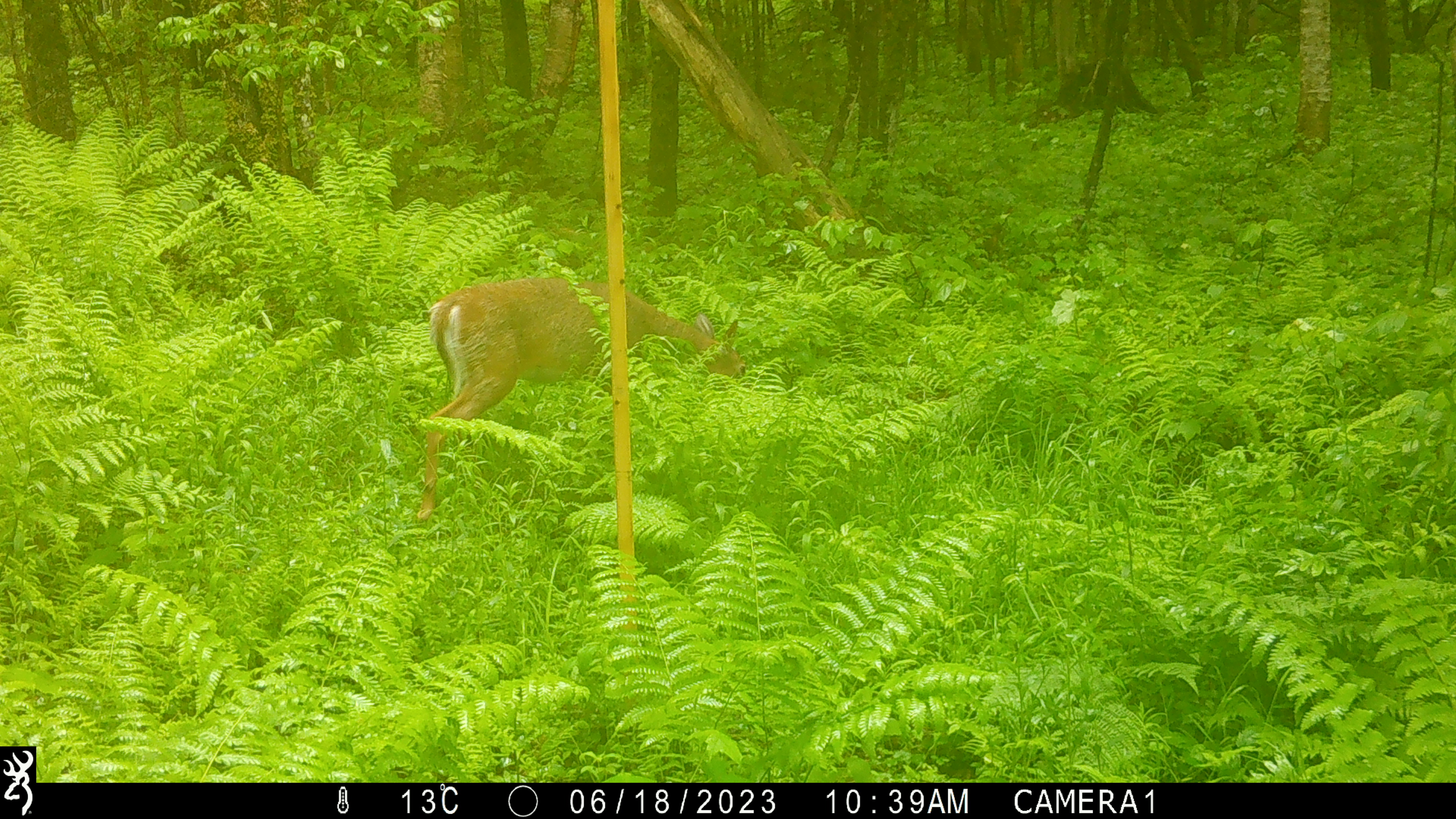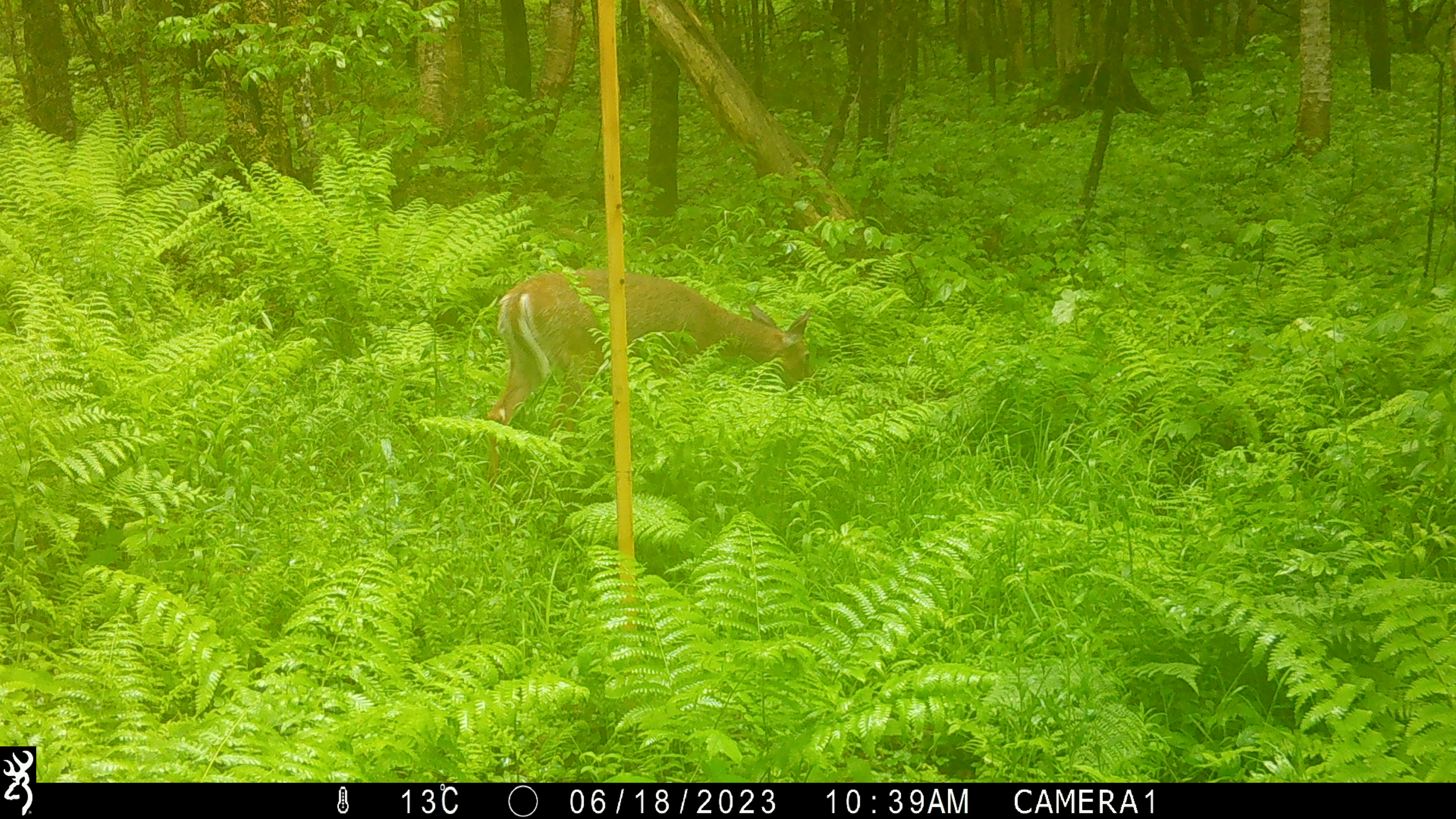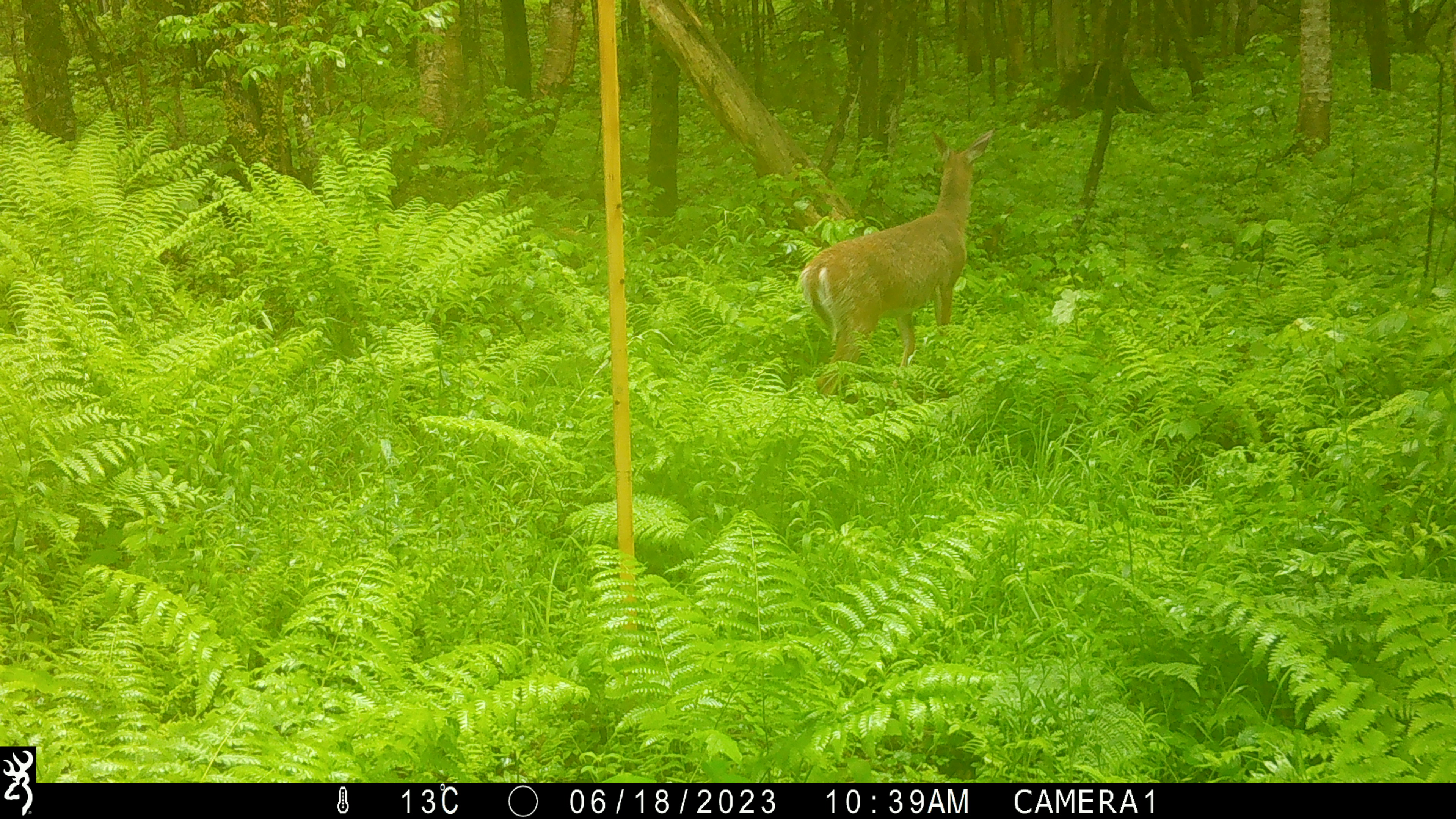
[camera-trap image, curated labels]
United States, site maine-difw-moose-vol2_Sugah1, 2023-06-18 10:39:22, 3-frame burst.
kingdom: Animalia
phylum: Chordata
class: Mammalia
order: Artiodactyla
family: Cervidae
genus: Odocoileus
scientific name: Odocoileus virginianus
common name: white-tailed deer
White-tailed deer (Odocoileus virginianus).